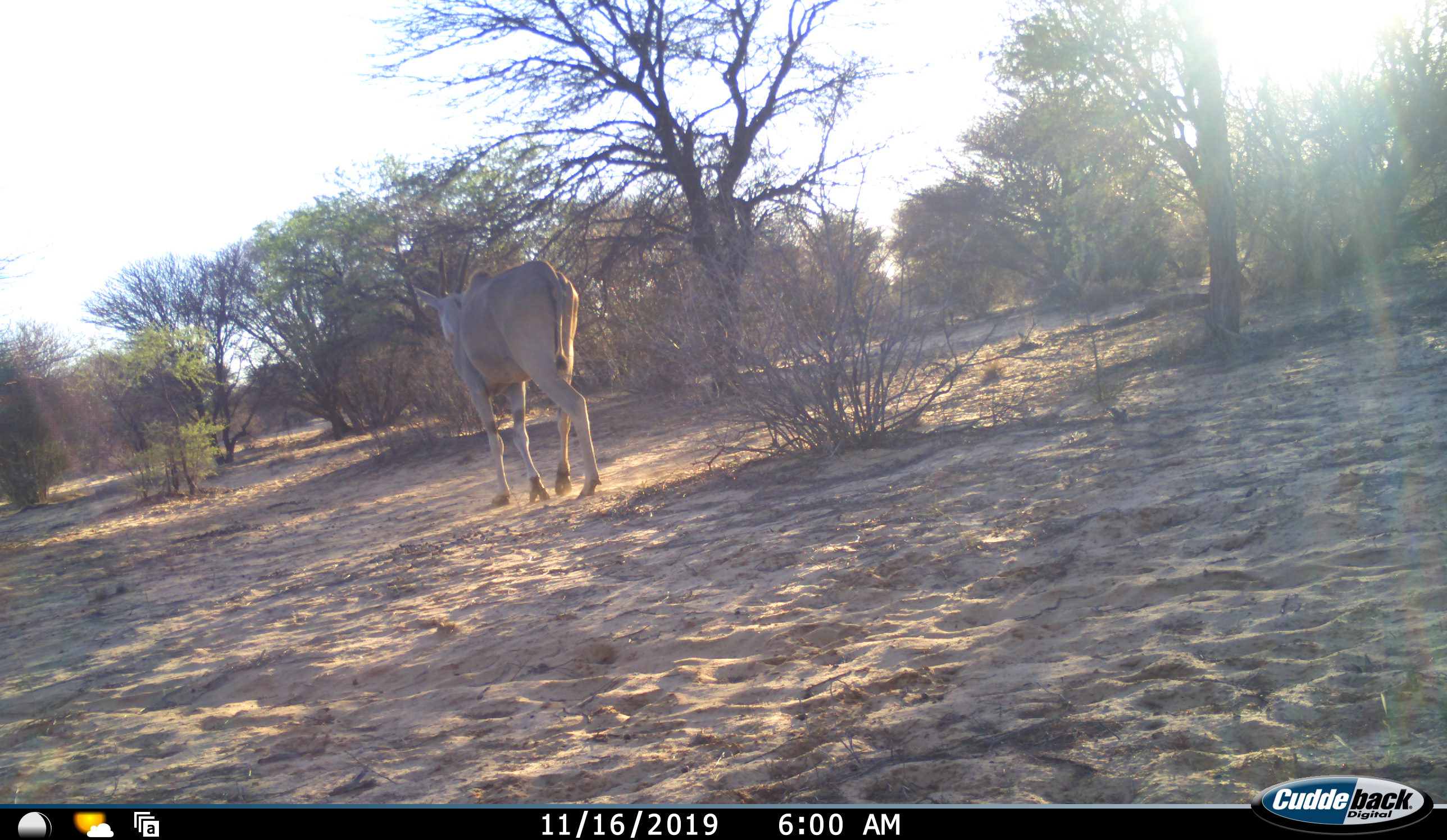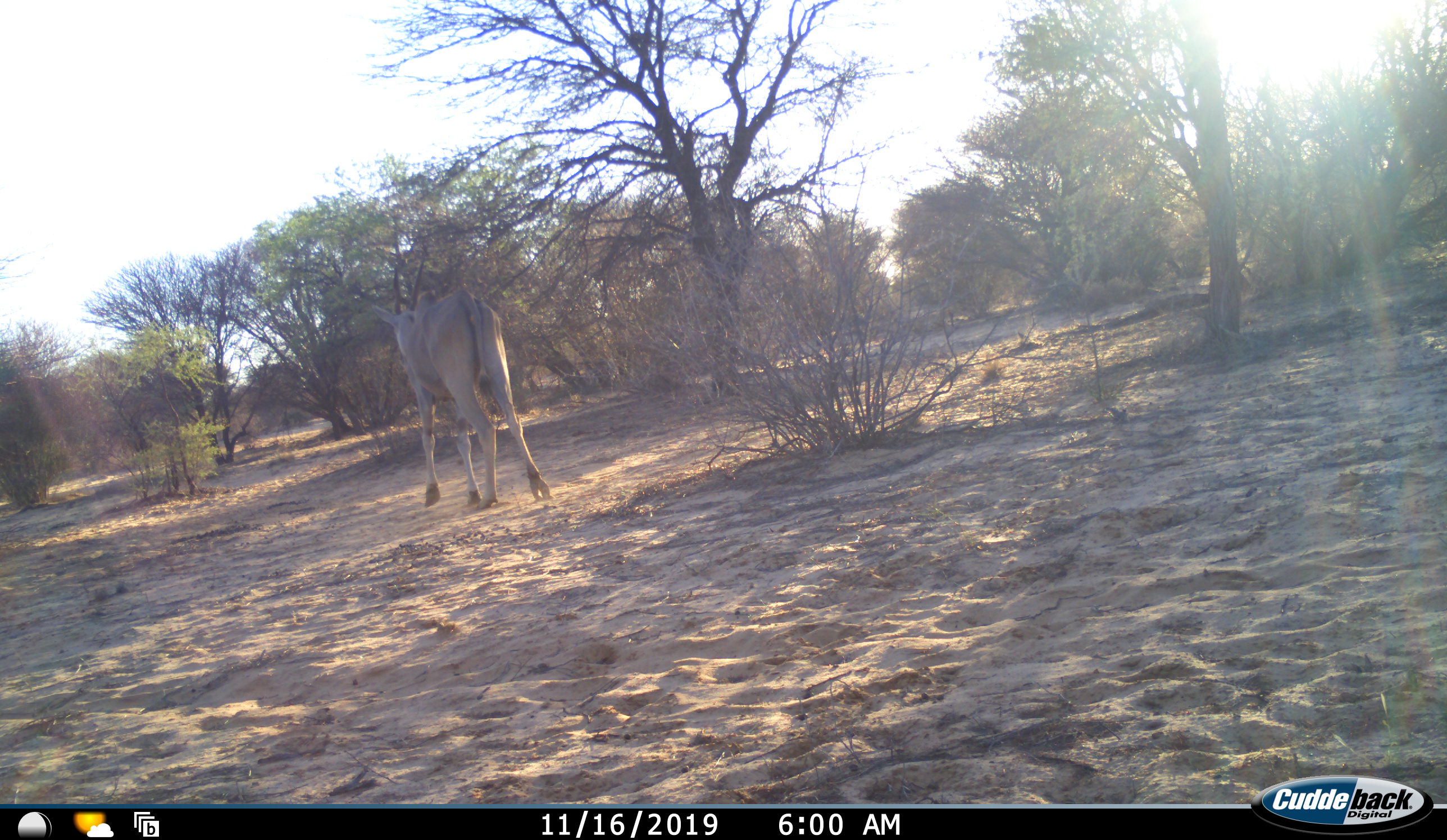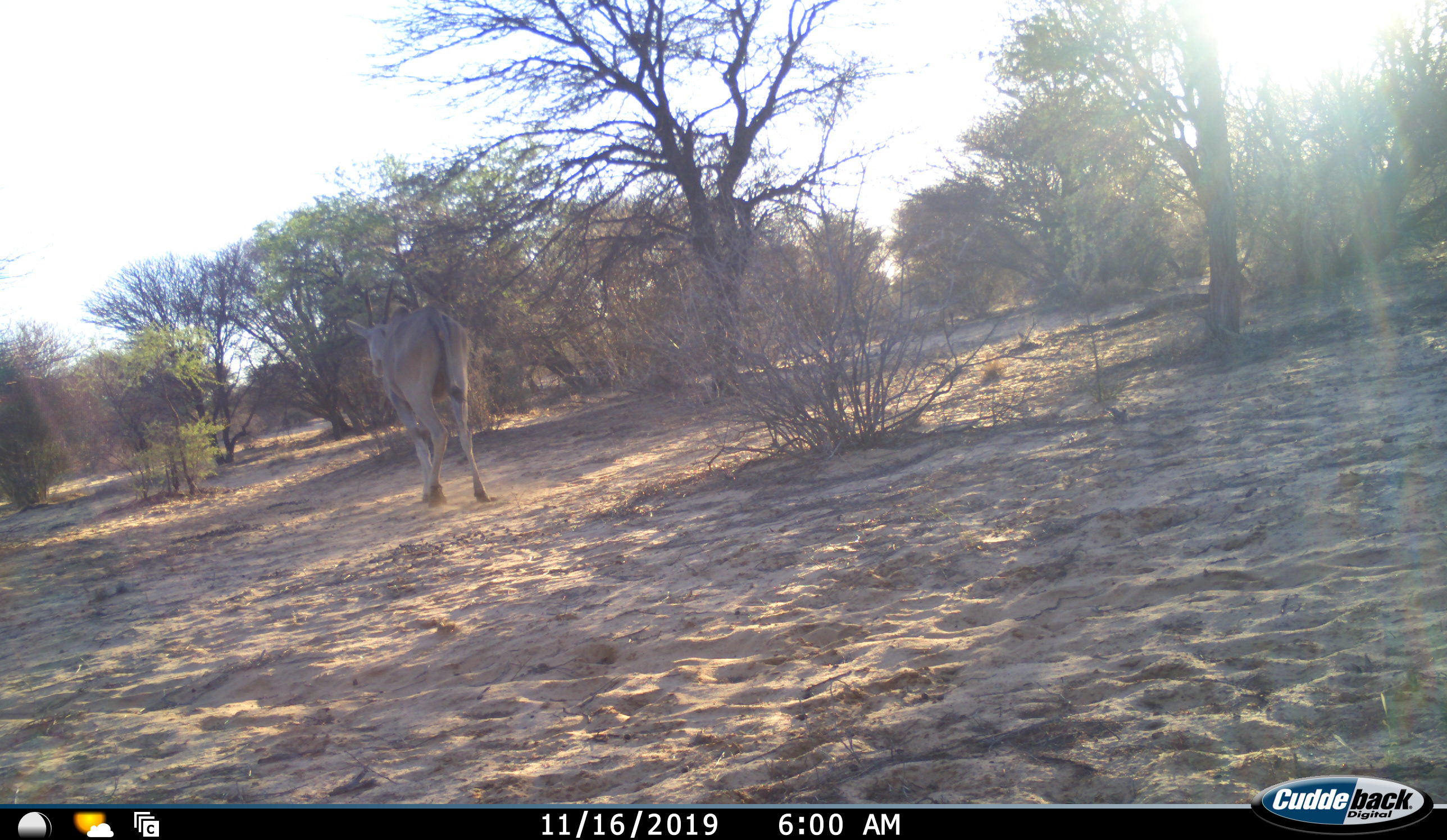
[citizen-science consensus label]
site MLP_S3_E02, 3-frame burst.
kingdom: Animalia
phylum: Chordata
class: Mammalia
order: Artiodactyla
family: Bovidae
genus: Tragelaphus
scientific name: Tragelaphus oryx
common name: eland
Eland (Tragelaphus oryx), count 1. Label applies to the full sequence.